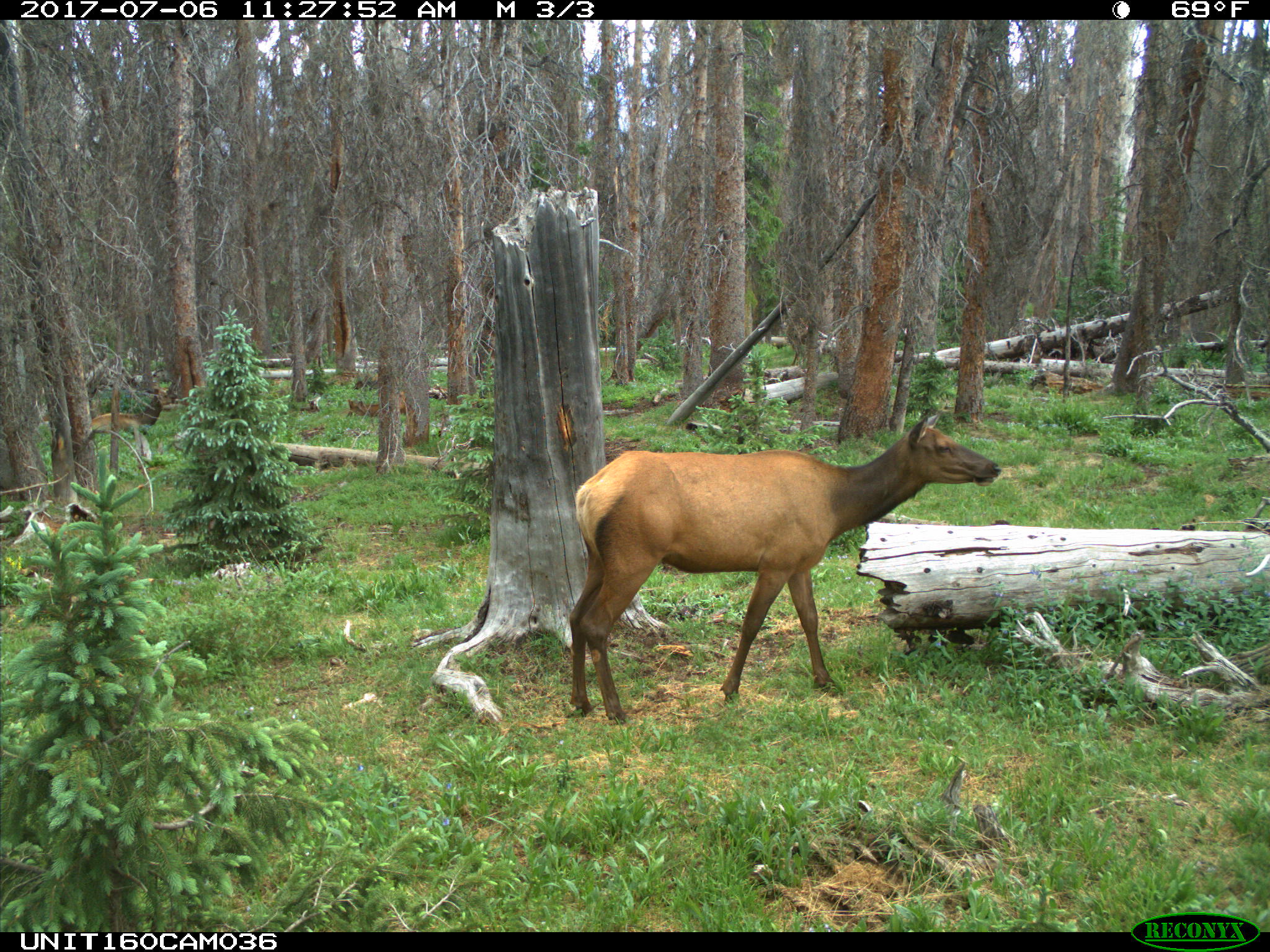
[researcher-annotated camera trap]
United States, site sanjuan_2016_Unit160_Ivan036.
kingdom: Animalia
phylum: Chordata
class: Mammalia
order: Artiodactyla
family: Cervidae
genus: Cervus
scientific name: Cervus elaphus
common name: red deer